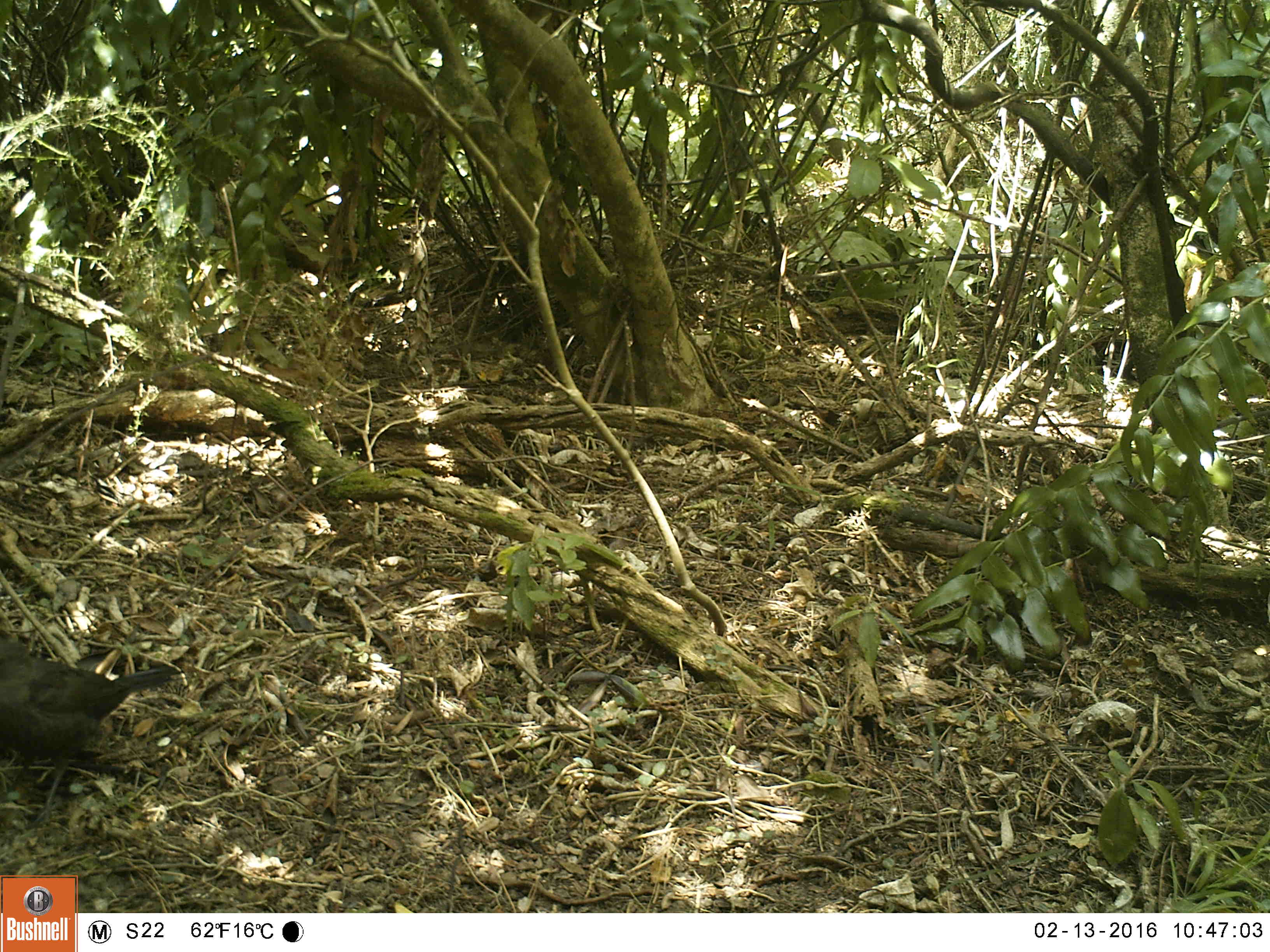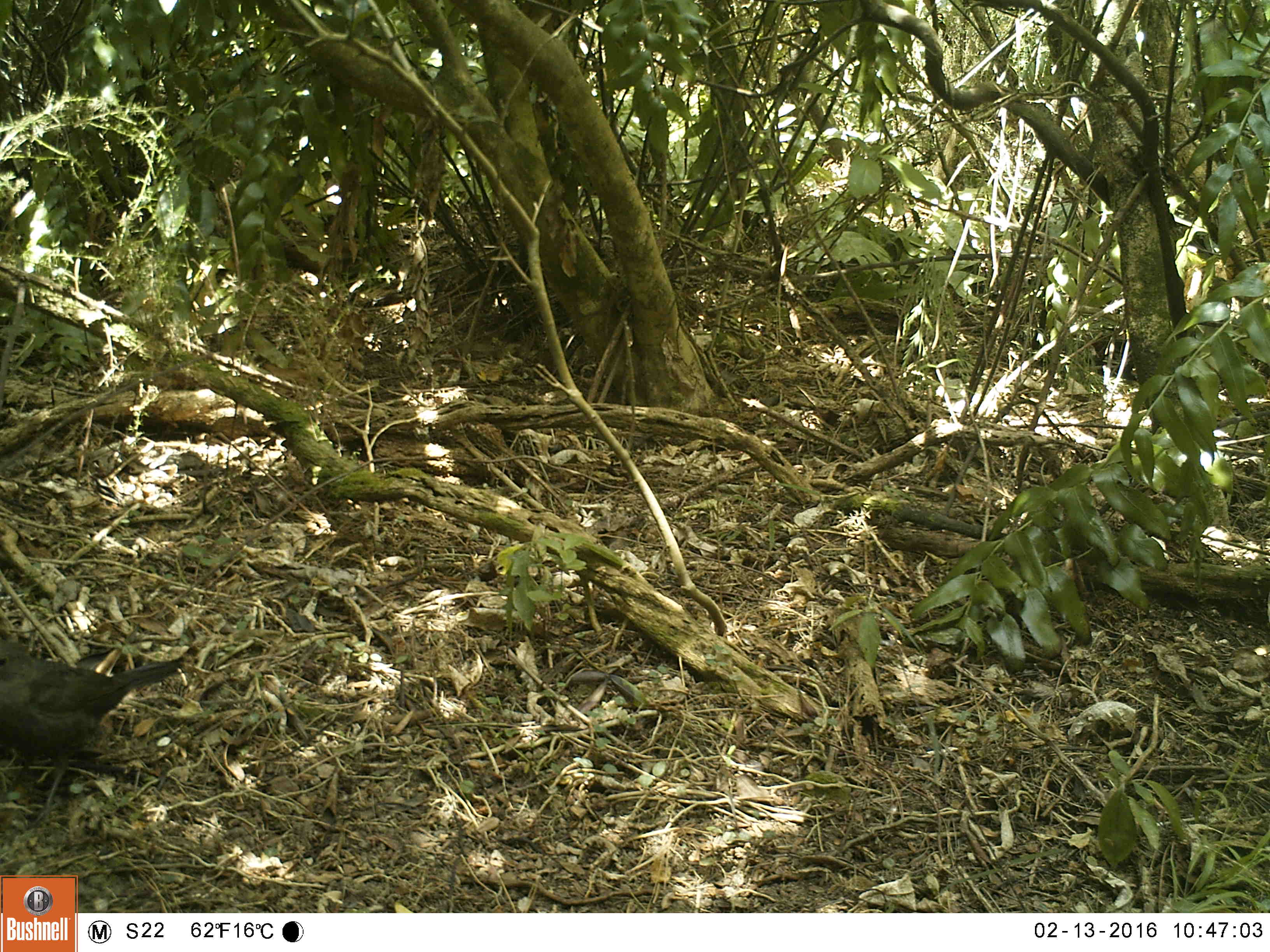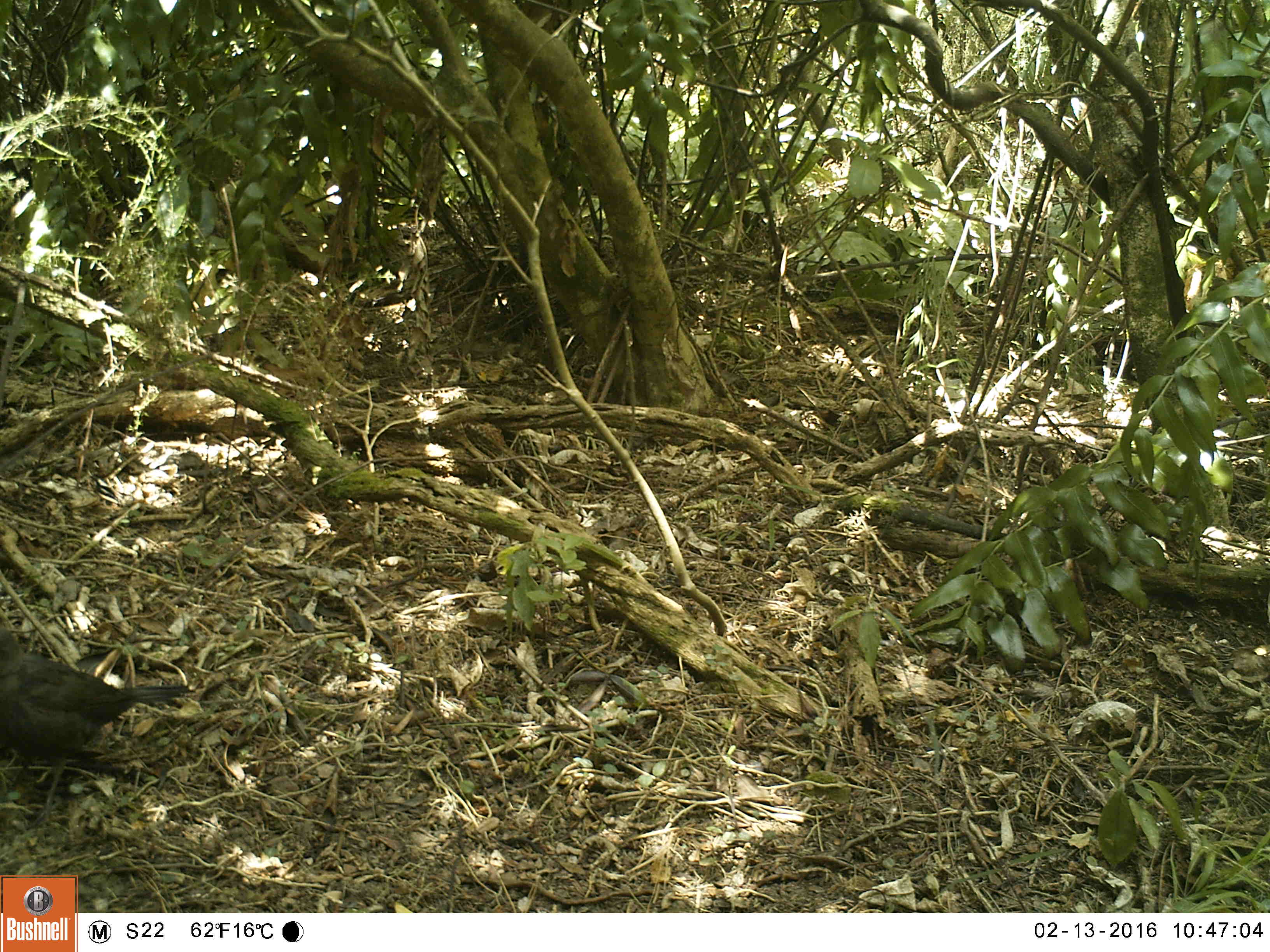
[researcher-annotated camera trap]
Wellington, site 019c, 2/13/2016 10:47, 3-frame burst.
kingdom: Animalia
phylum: Chordata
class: Aves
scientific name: Aves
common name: bird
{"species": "bird (Aves)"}